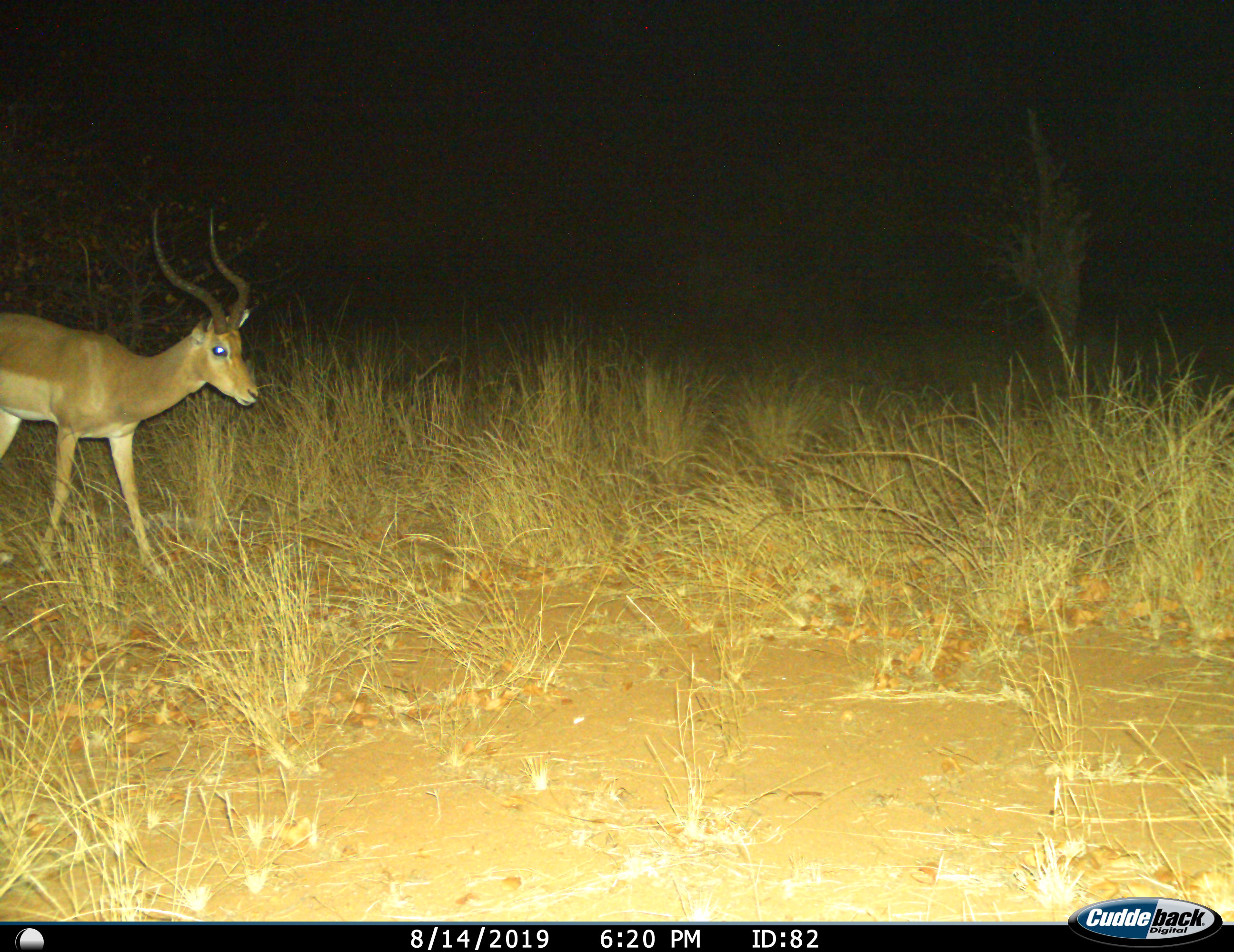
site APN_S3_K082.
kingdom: Animalia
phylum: Chordata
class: Mammalia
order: Artiodactyla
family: Bovidae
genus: Aepyceros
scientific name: Aepyceros melampus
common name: impala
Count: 1.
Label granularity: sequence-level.